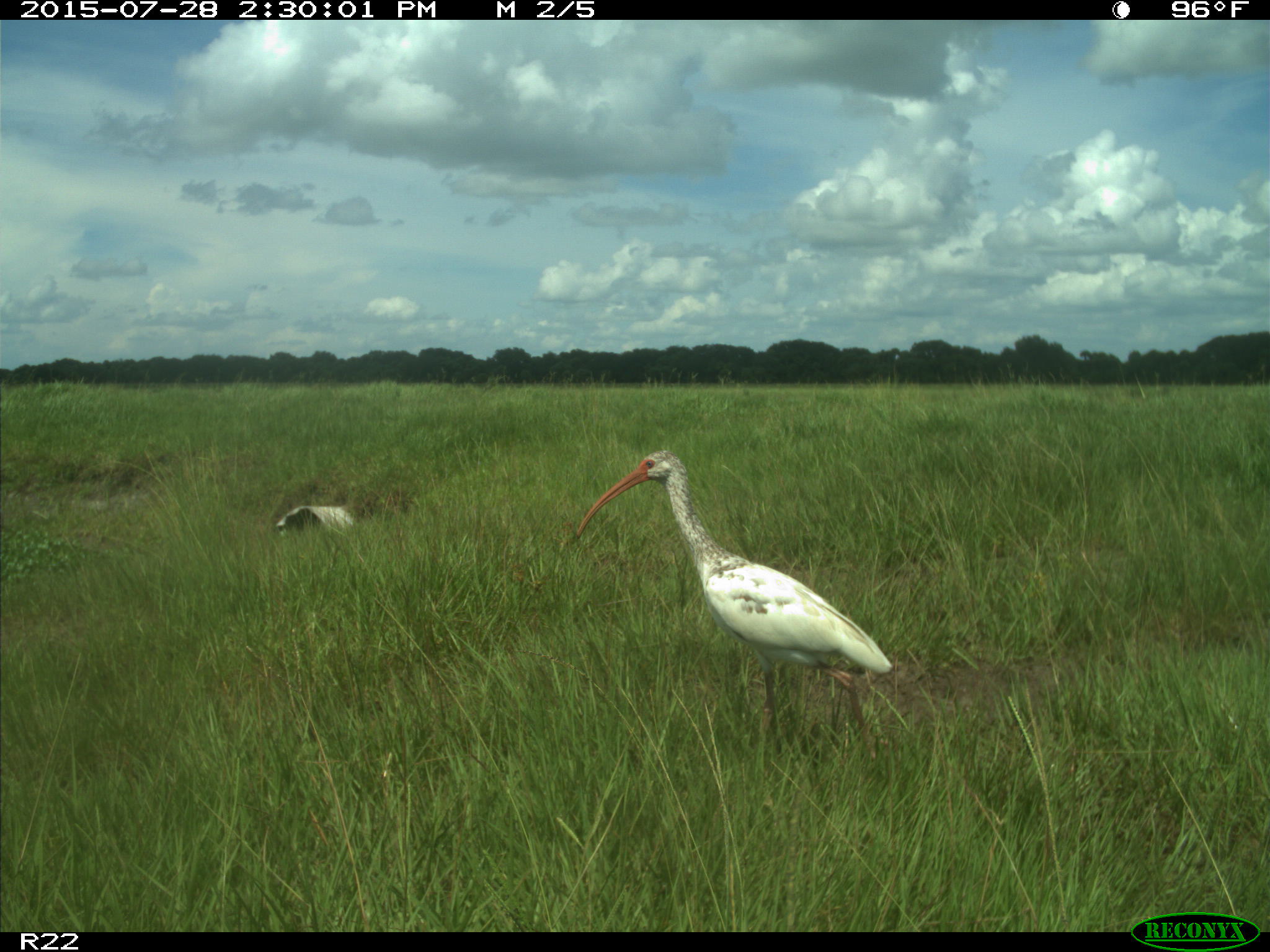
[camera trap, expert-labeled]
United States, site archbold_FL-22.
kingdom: Animalia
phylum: Chordata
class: Mammalia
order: Artiodactyla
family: Bovidae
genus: Bos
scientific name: Bos taurus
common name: domestic cow